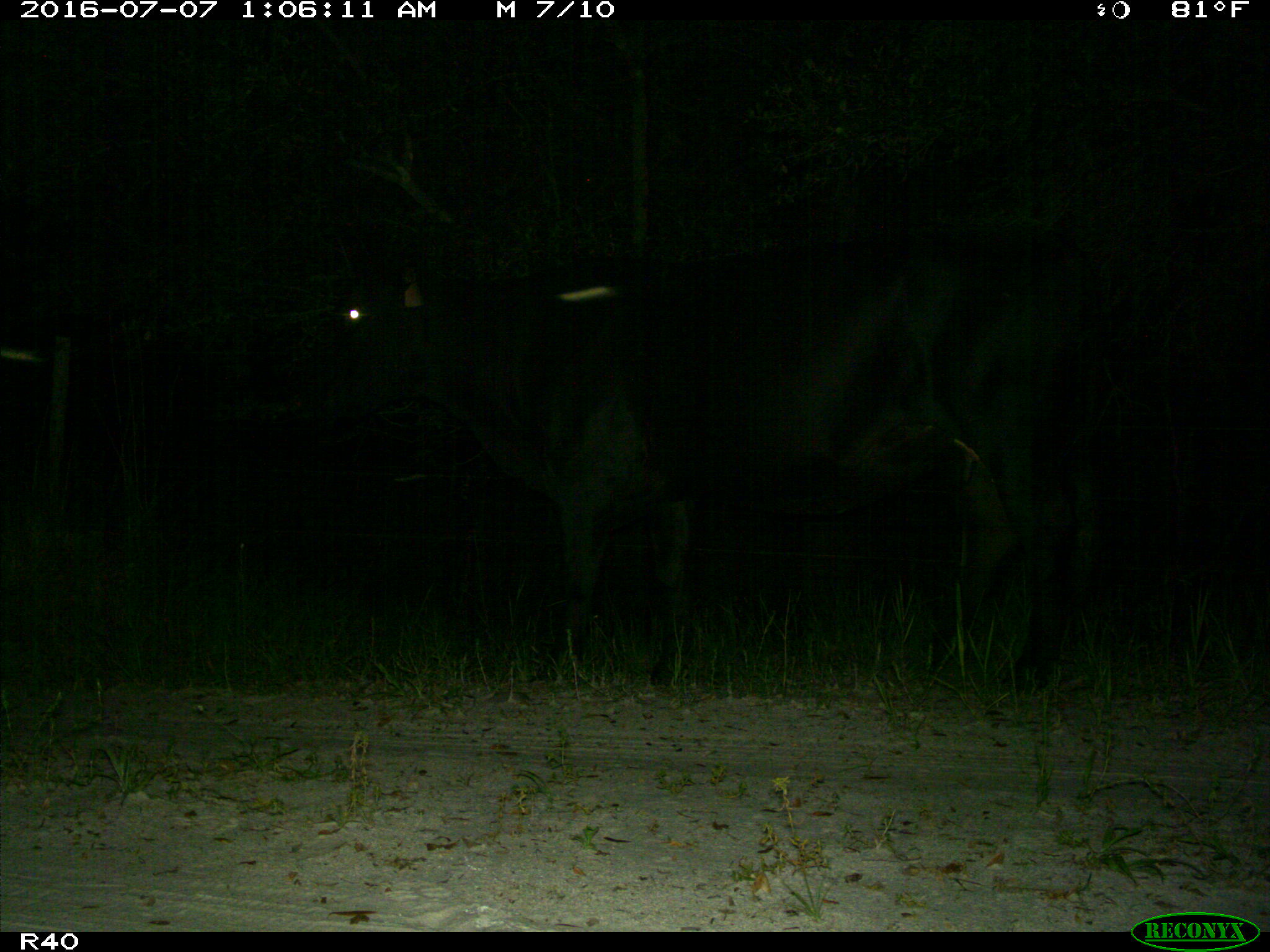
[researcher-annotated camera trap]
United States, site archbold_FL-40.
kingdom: Animalia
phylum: Chordata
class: Mammalia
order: Artiodactyla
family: Bovidae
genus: Bos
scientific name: Bos taurus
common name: domestic cow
Bos taurus (domestic cow).